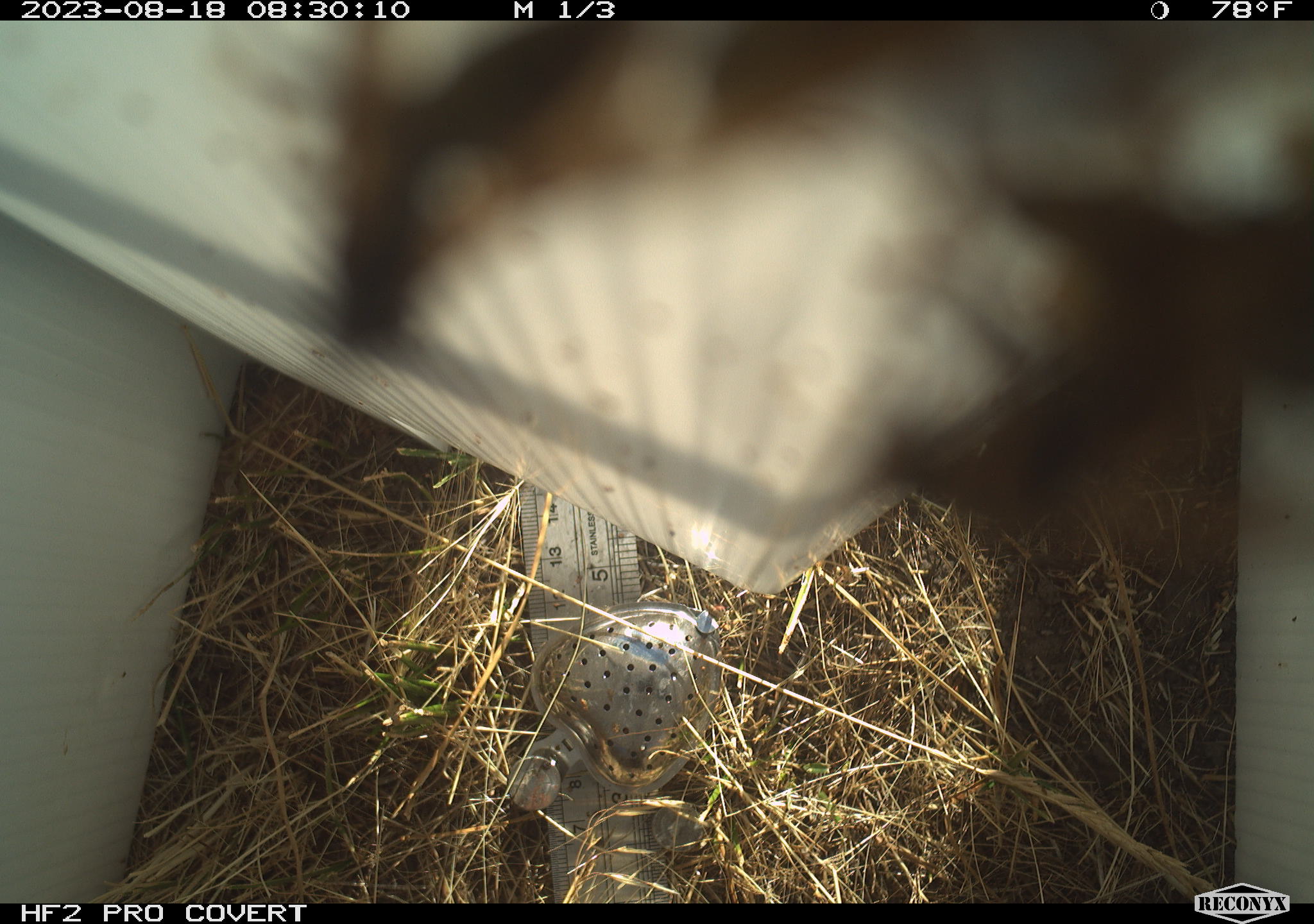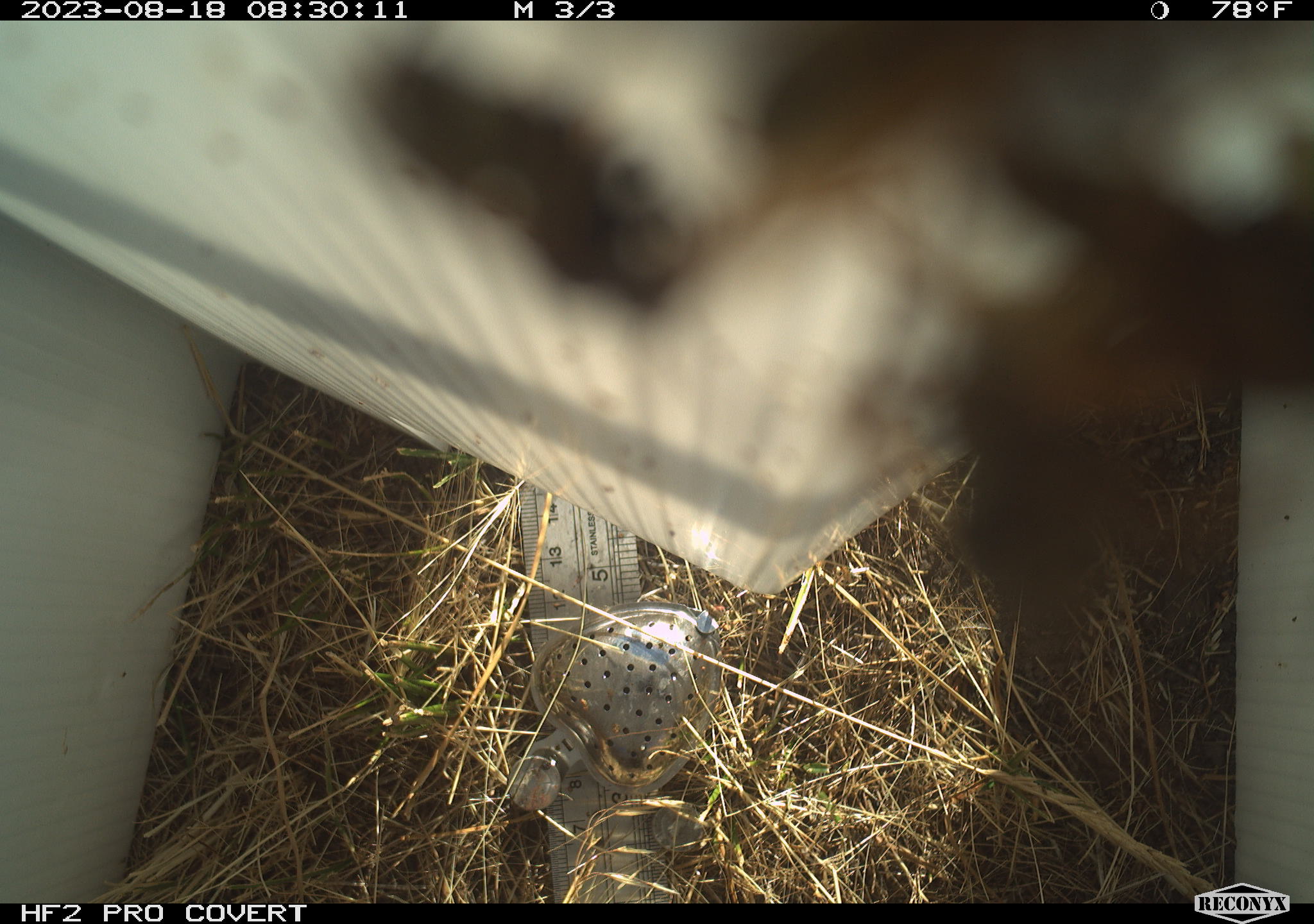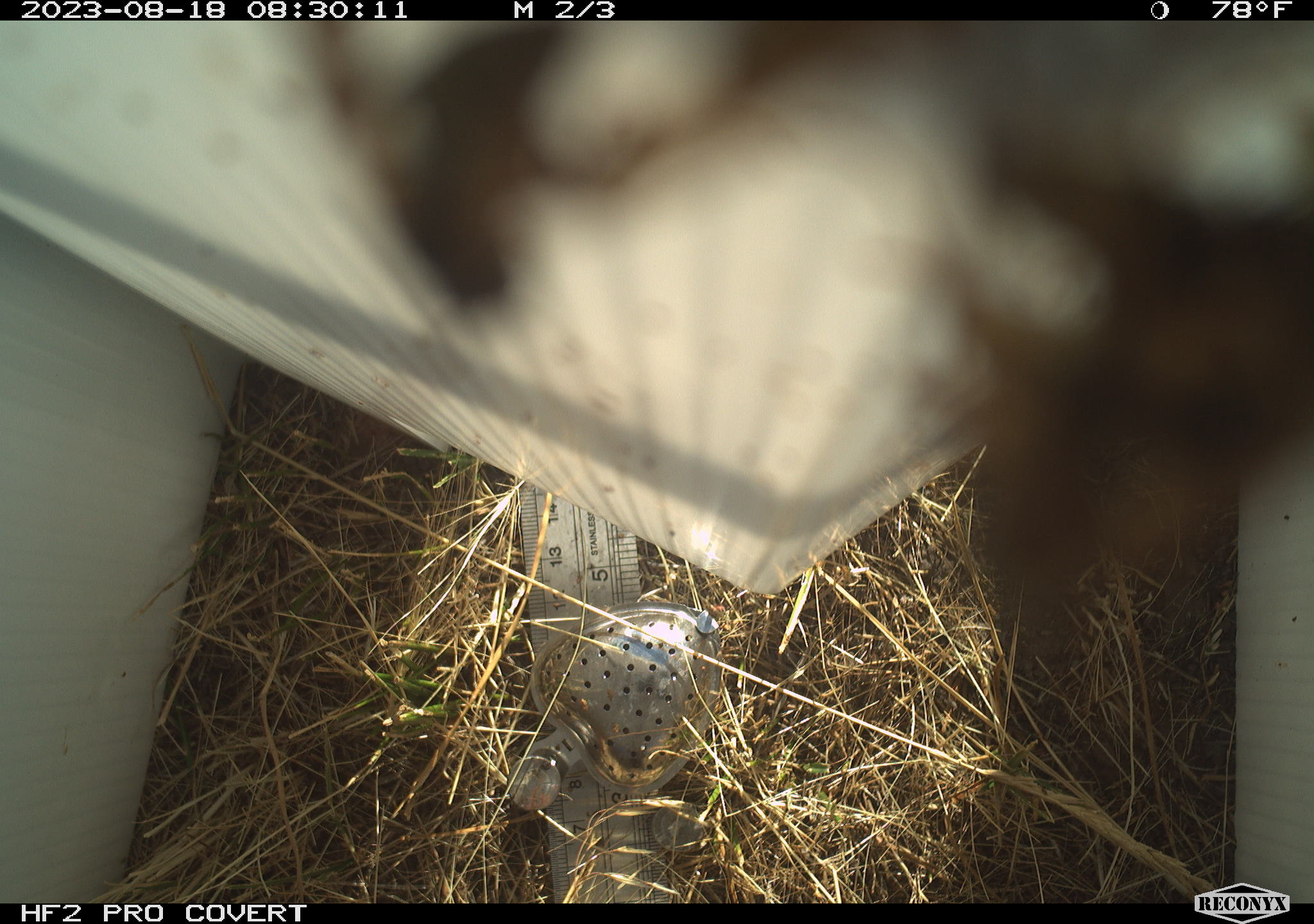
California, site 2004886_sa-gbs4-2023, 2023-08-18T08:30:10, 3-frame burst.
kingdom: Animalia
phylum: Arthropoda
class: Insecta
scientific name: Insecta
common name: insect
Insect (Insecta).